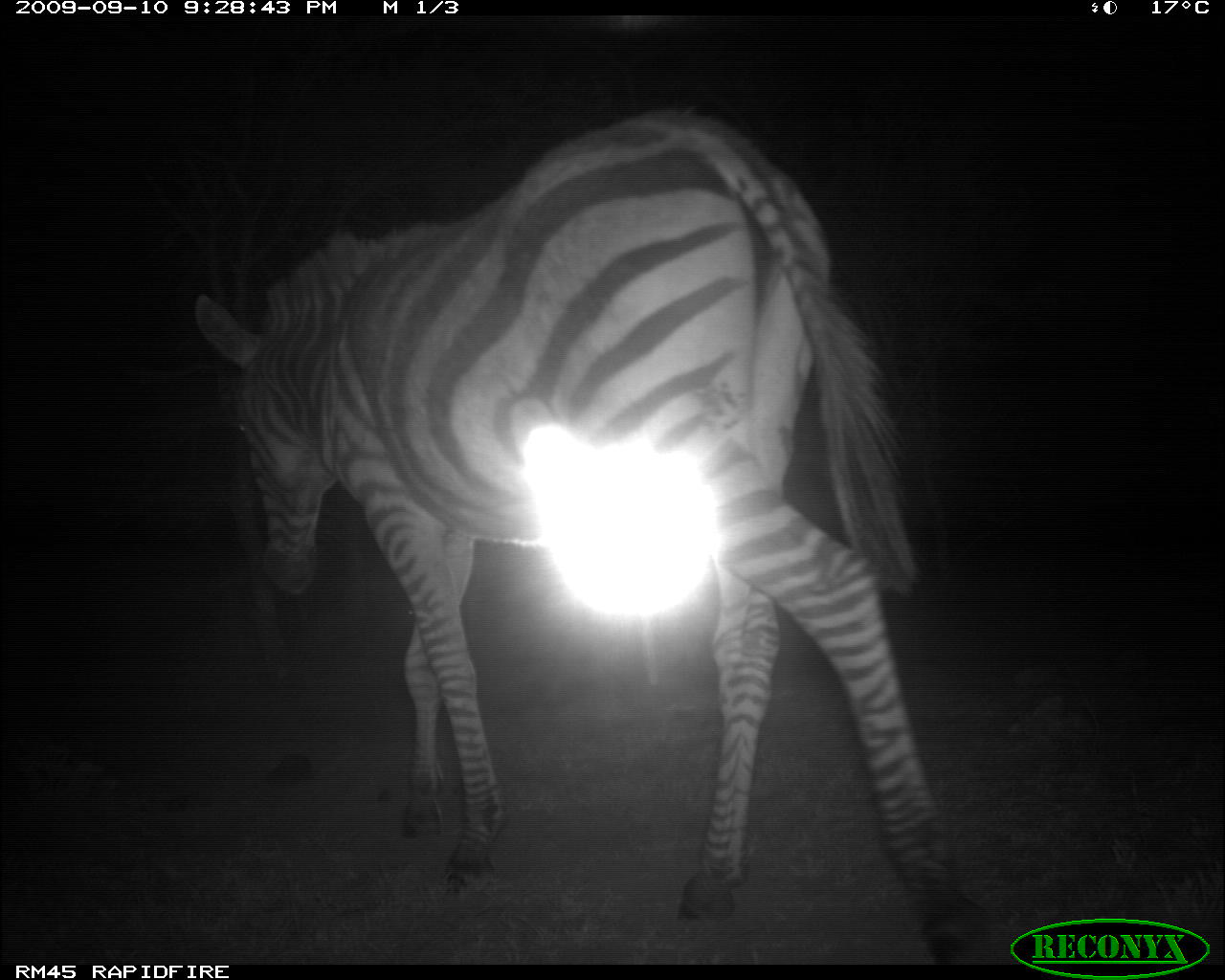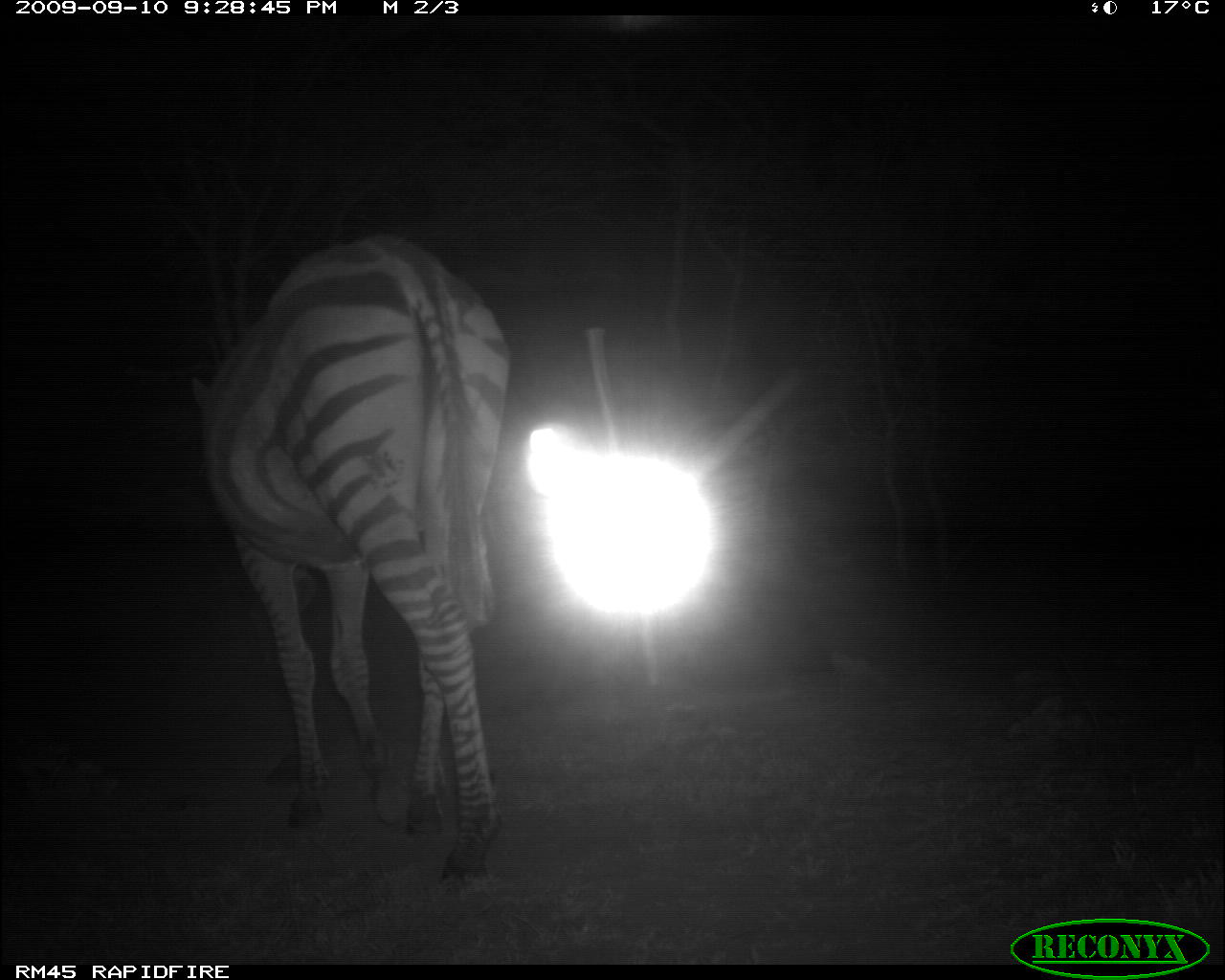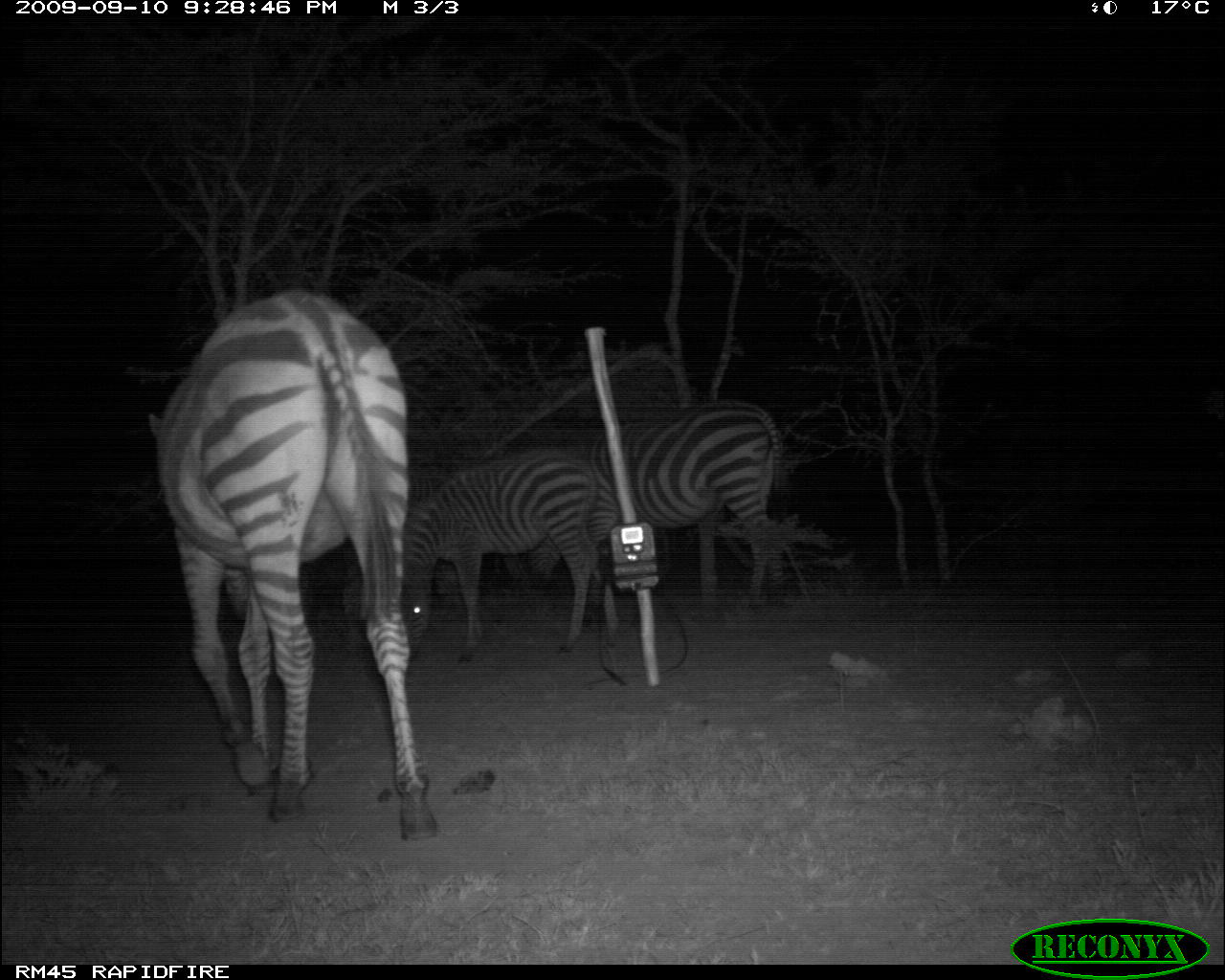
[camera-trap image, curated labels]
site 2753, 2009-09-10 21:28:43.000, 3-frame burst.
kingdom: Animalia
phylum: Chordata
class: Mammalia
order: Perissodactyla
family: Equidae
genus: Equus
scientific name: Equus quagga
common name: plains zebra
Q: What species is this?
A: Equus quagga (plains zebra).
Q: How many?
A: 1.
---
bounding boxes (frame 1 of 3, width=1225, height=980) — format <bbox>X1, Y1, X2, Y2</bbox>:
equus quagga: <bbox>191, 104, 1003, 966</bbox>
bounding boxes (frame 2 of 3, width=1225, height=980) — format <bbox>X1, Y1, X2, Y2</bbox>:
equus quagga: <bbox>187, 231, 514, 900</bbox>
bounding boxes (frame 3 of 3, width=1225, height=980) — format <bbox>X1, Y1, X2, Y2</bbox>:
equus quagga: <bbox>148, 285, 444, 843</bbox>; <bbox>402, 448, 626, 661</bbox>; <bbox>589, 400, 789, 612</bbox>